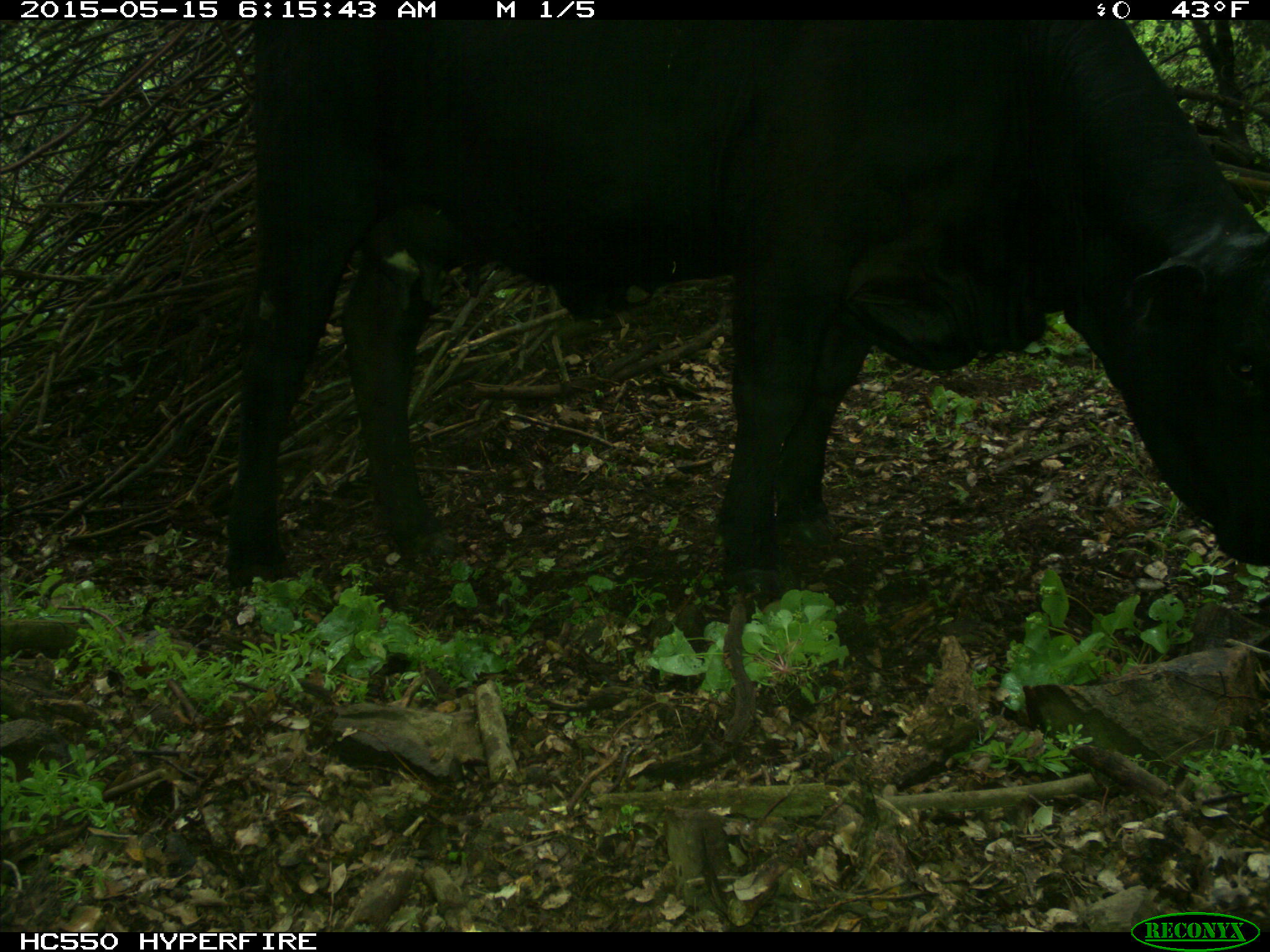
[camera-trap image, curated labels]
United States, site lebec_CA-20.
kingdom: Animalia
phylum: Chordata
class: Mammalia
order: Artiodactyla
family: Bovidae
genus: Bos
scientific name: Bos taurus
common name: domestic cow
Bos taurus (domestic cow).